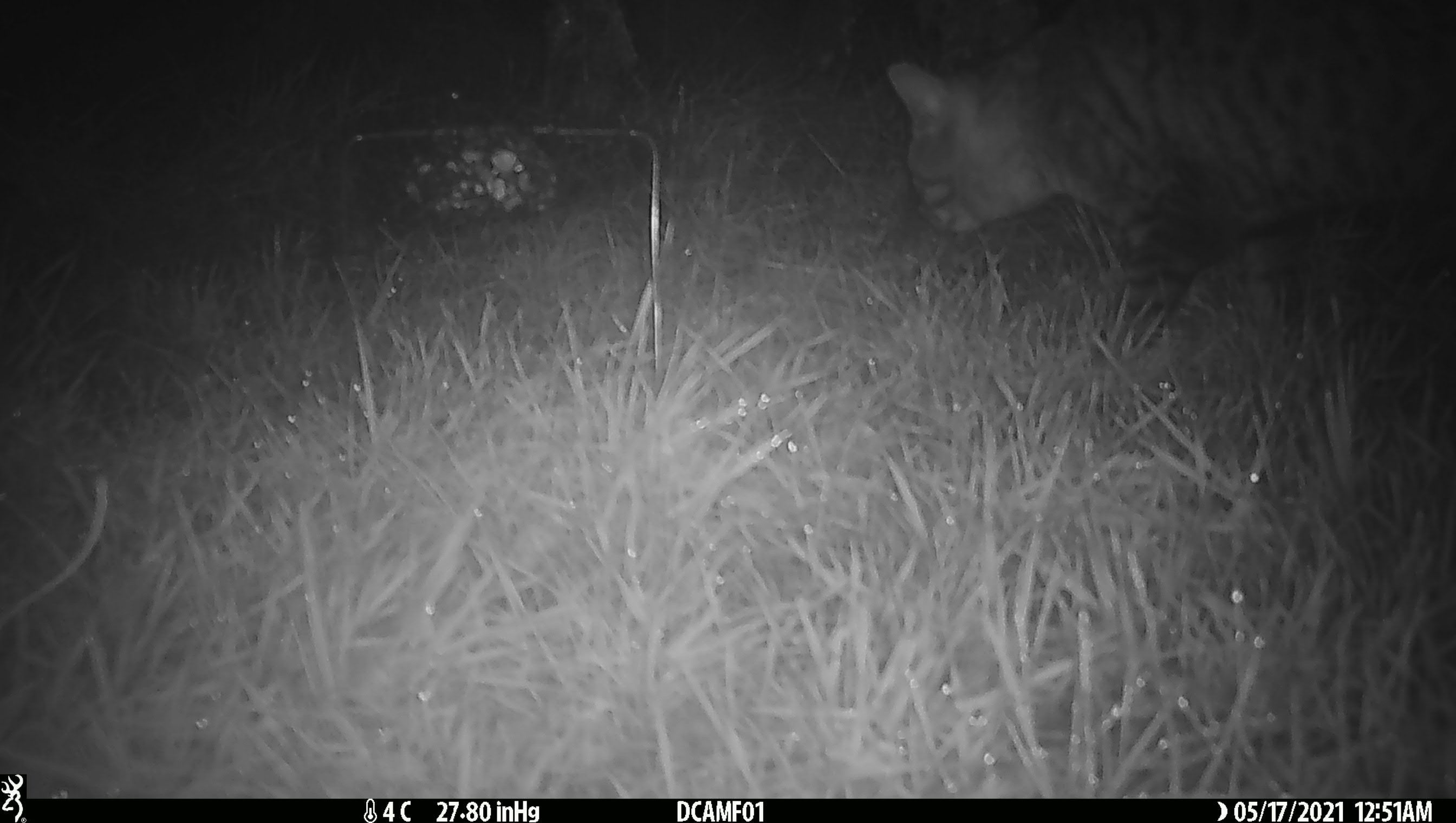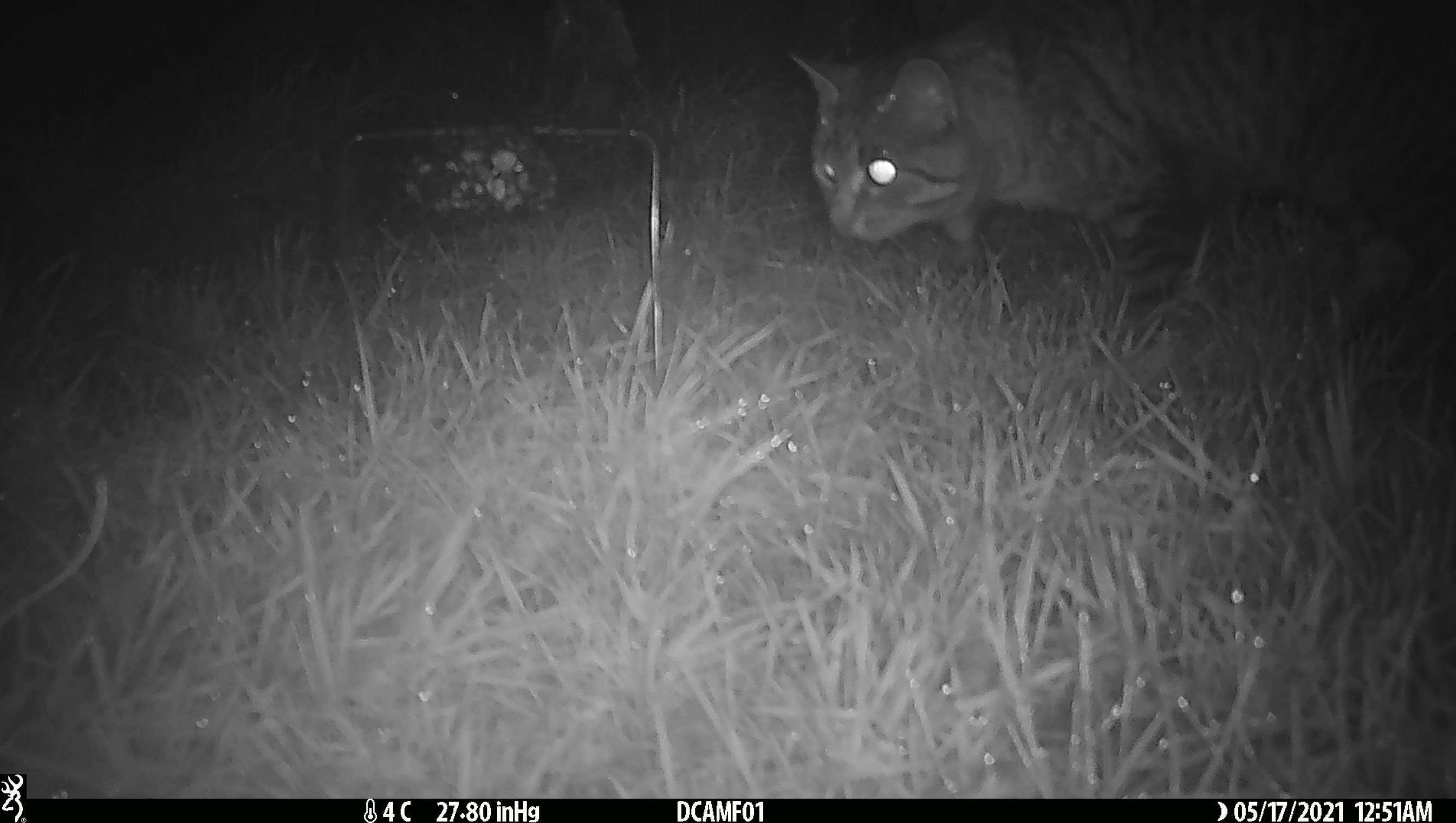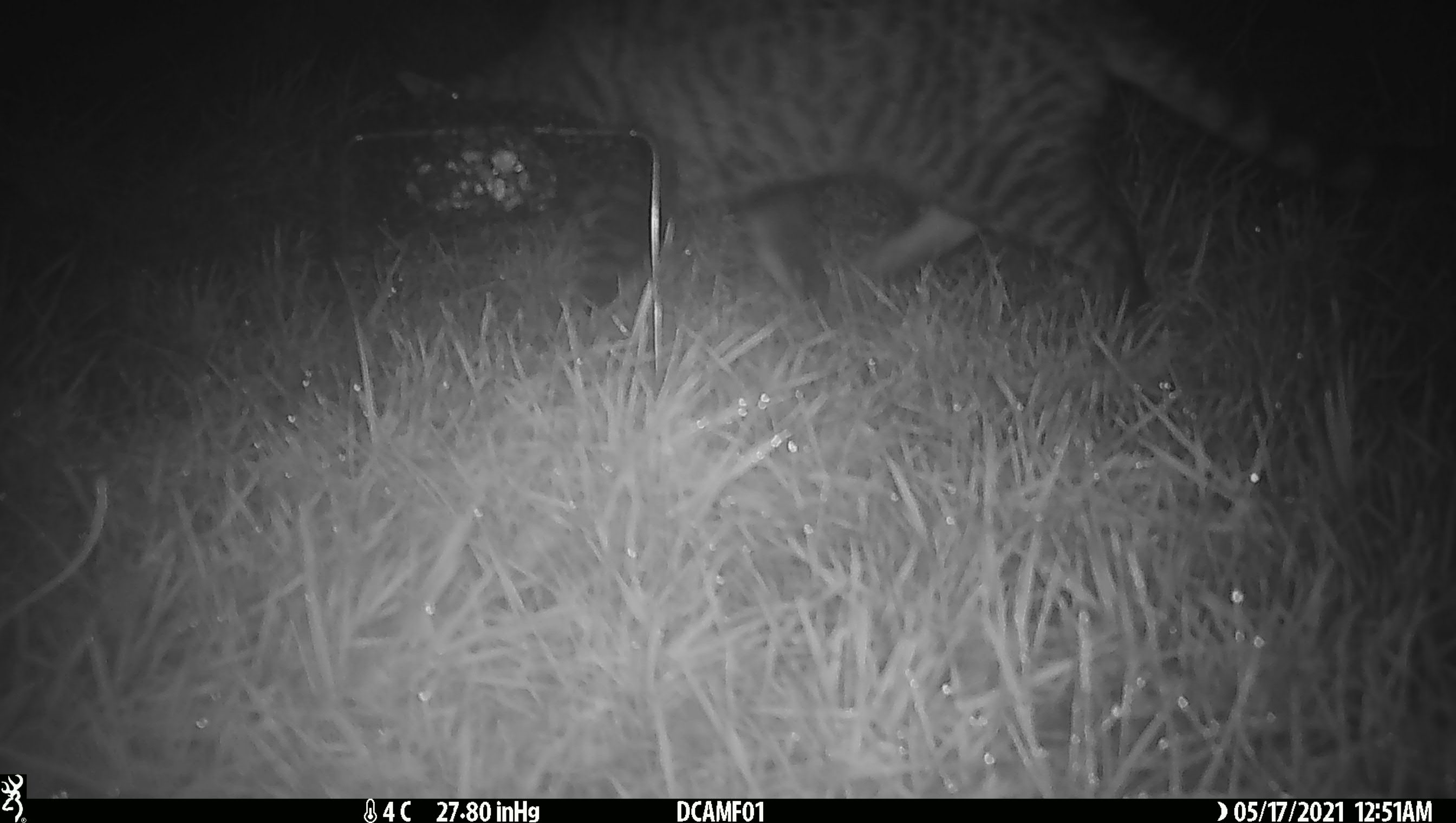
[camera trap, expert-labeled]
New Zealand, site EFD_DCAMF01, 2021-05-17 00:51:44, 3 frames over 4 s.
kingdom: Animalia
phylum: Chordata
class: Mammalia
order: Carnivora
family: Felidae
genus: Felis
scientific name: Felis catus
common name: domestic cat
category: cat